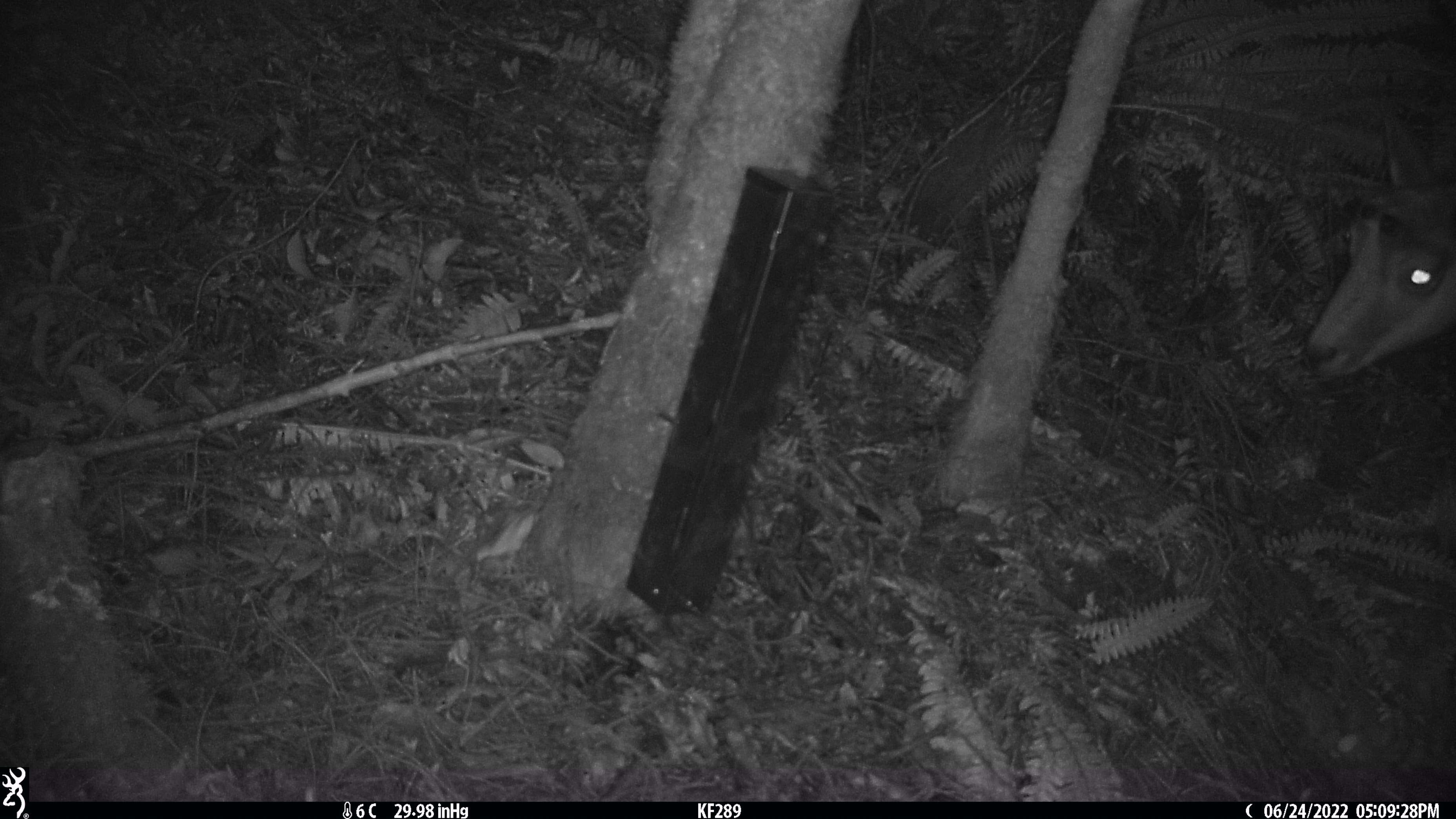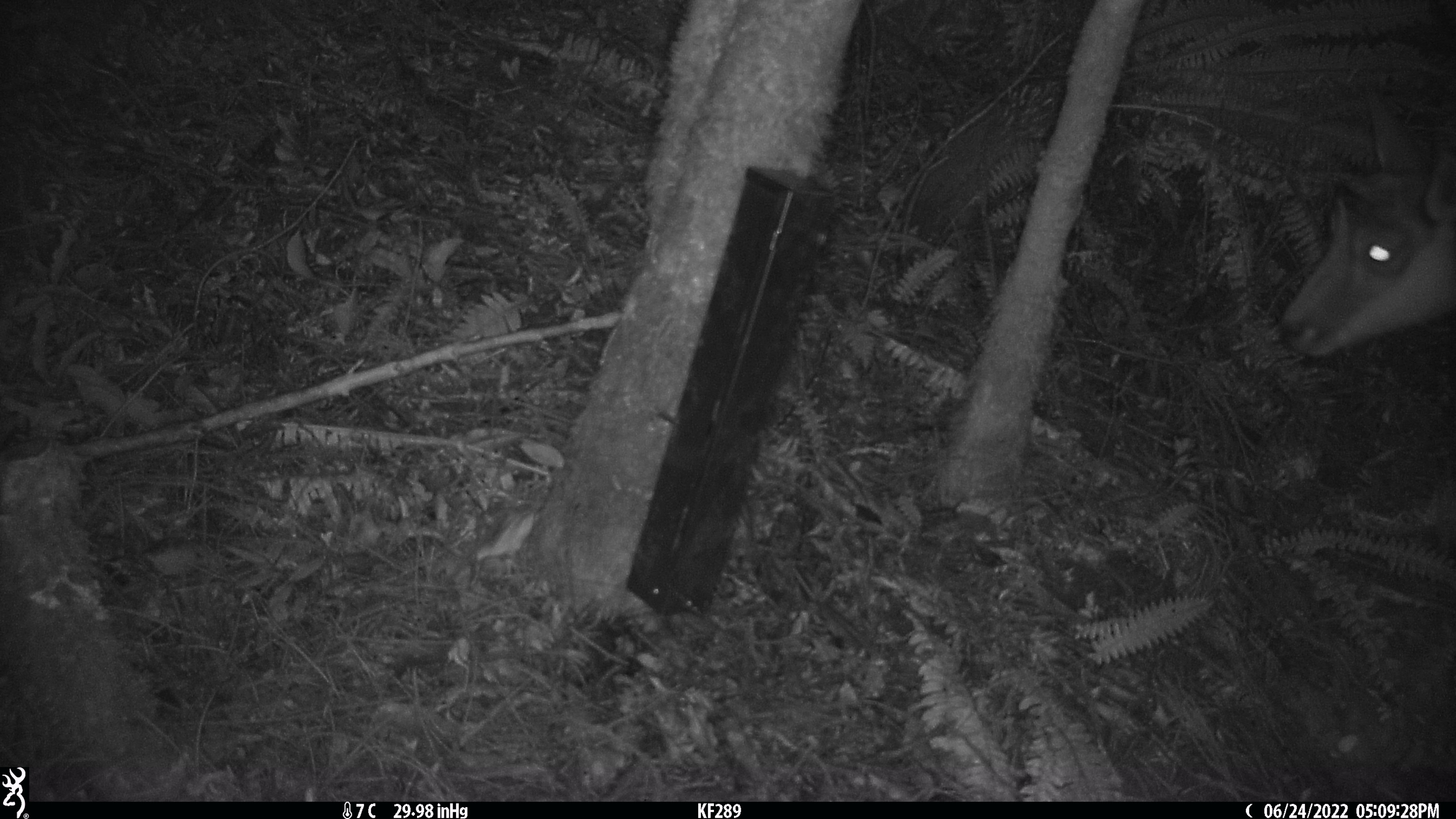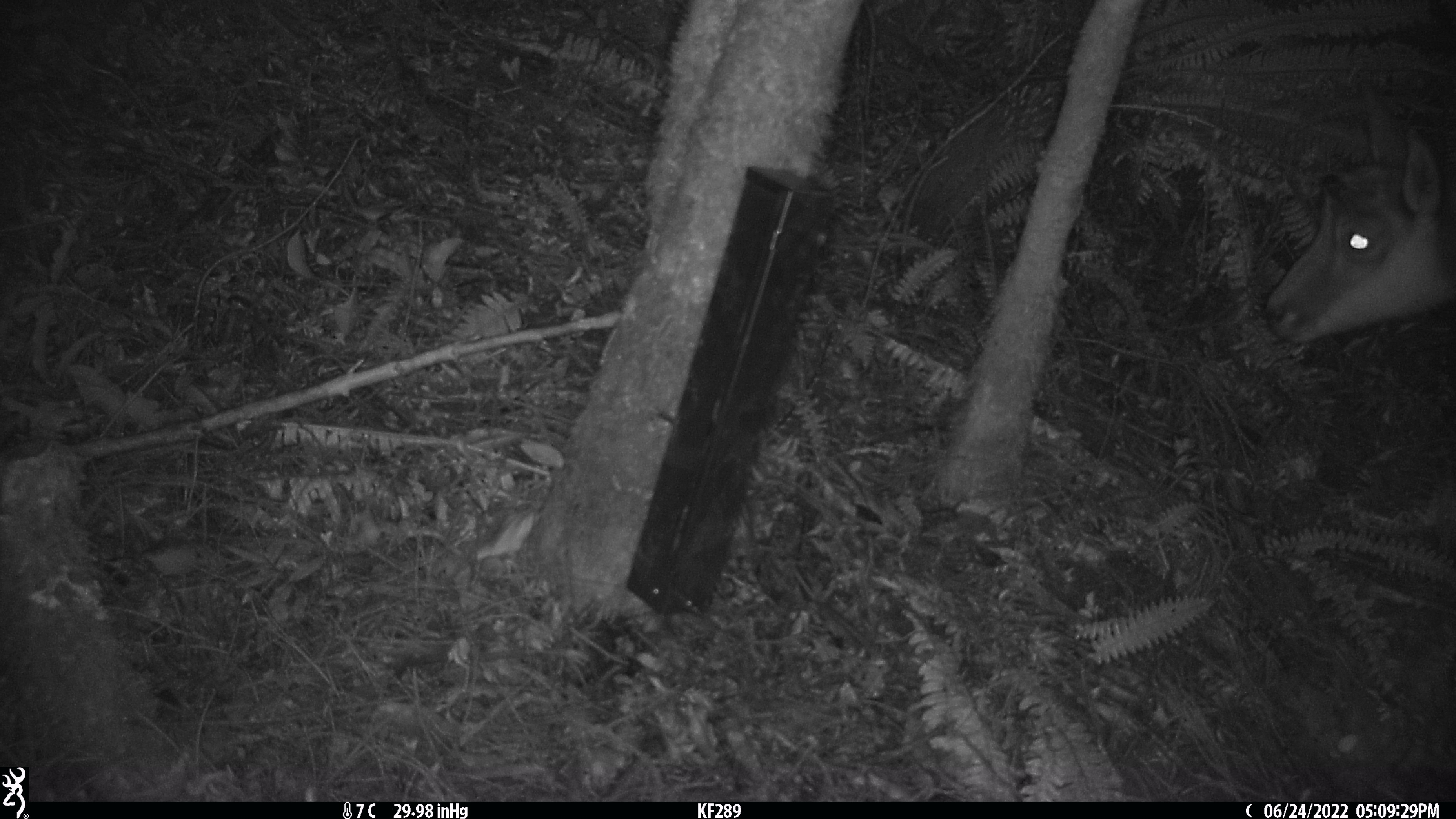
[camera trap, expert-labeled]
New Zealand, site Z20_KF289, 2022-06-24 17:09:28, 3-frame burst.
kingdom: Animalia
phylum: Chordata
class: Mammalia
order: Artiodactyla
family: Bovidae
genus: Rupicapra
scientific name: Rupicapra rupicapra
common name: alpine chamois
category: chamois